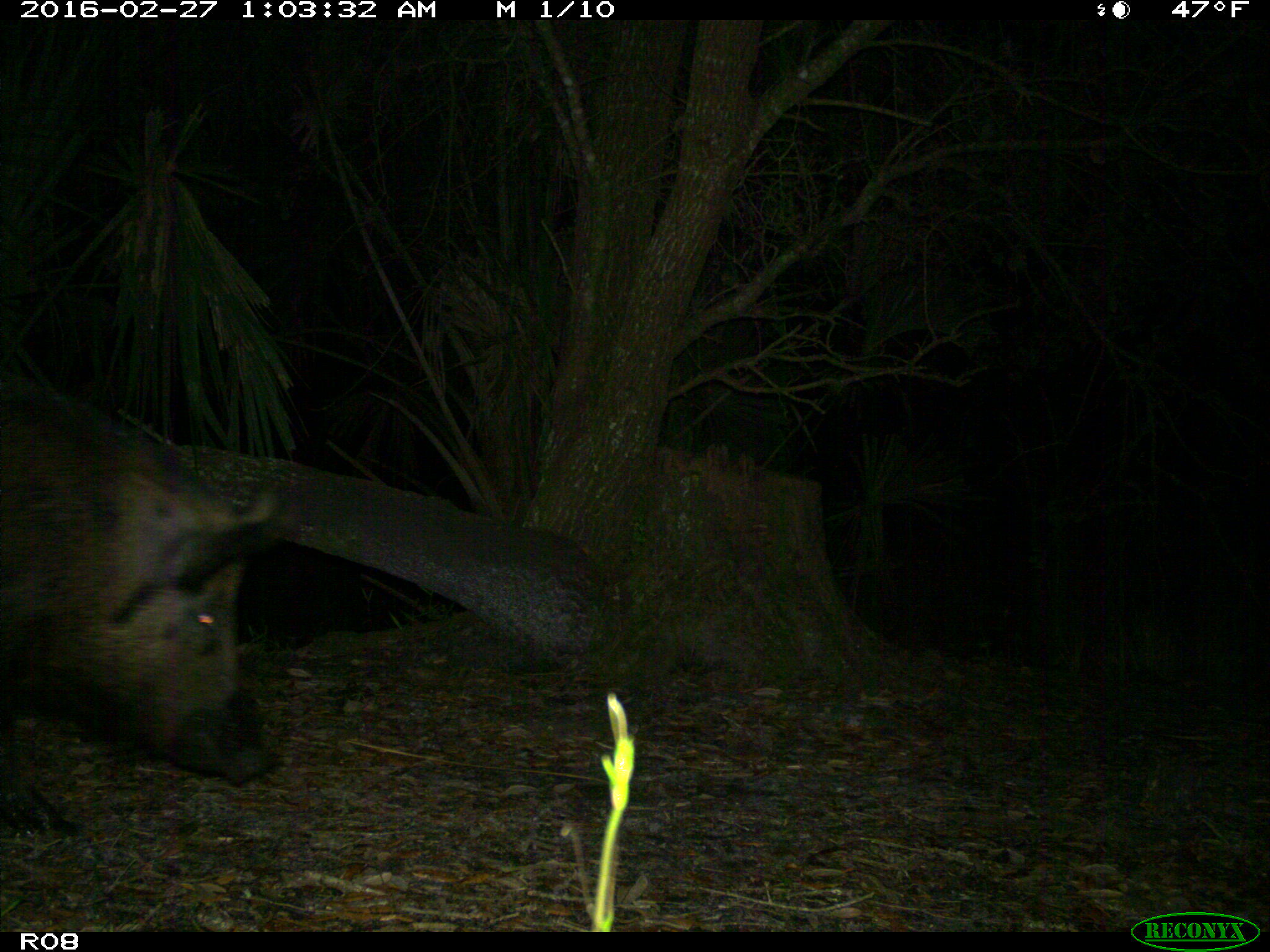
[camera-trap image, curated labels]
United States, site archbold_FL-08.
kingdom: Animalia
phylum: Chordata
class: Mammalia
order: Artiodactyla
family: Suidae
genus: Sus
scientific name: Sus scrofa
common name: wild boar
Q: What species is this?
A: Sus scrofa (wild boar).